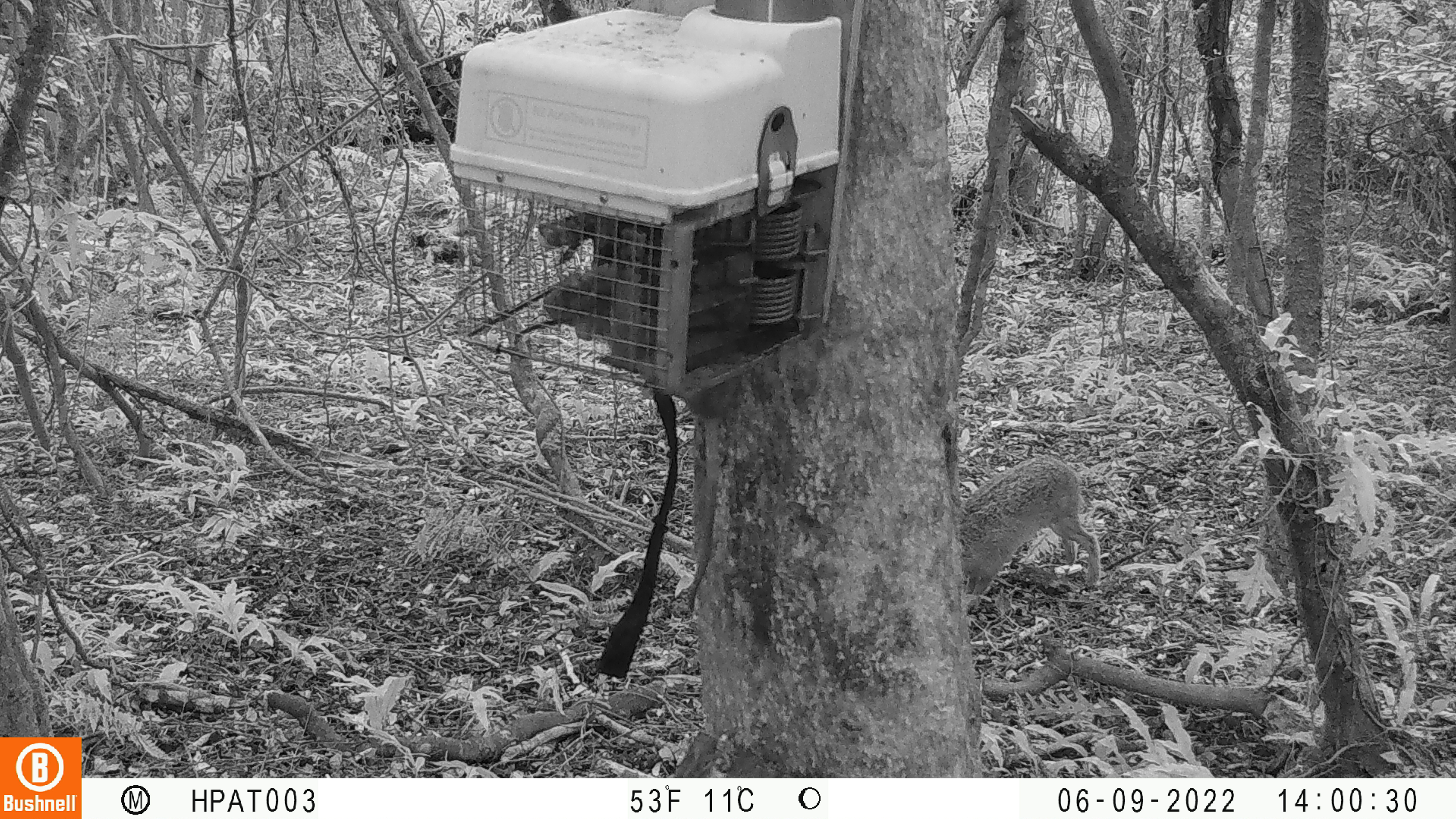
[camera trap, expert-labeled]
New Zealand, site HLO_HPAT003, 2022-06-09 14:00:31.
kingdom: Animalia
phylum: Chordata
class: Mammalia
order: Lagomorpha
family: Leporidae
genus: Lepus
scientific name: Lepus europaeus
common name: brown hare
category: hare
Hare (brown hare) (Lepus europaeus).